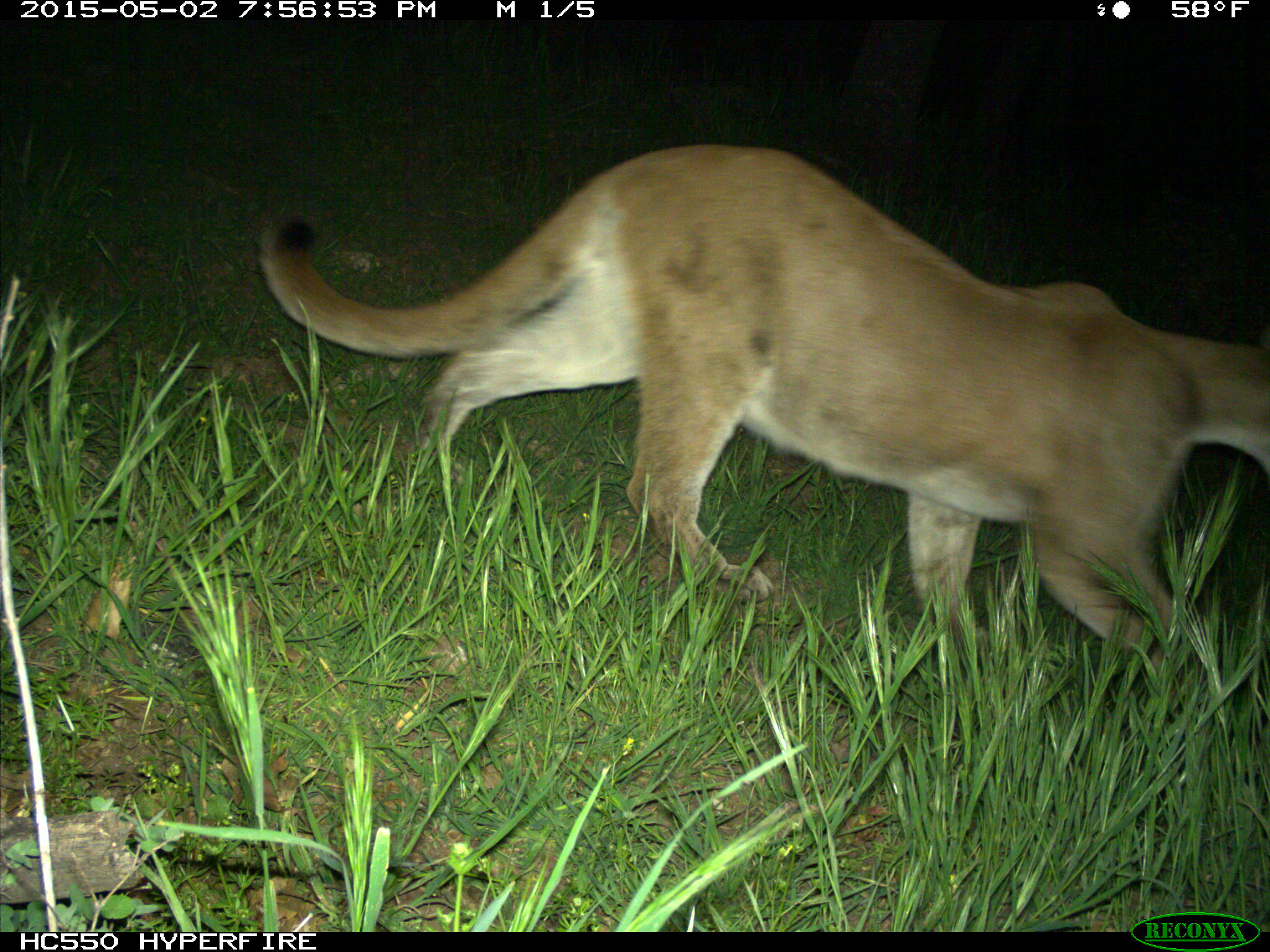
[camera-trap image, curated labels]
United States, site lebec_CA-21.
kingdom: Animalia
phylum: Chordata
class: Mammalia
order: Carnivora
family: Felidae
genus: Puma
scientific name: Puma concolor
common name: mountain lion